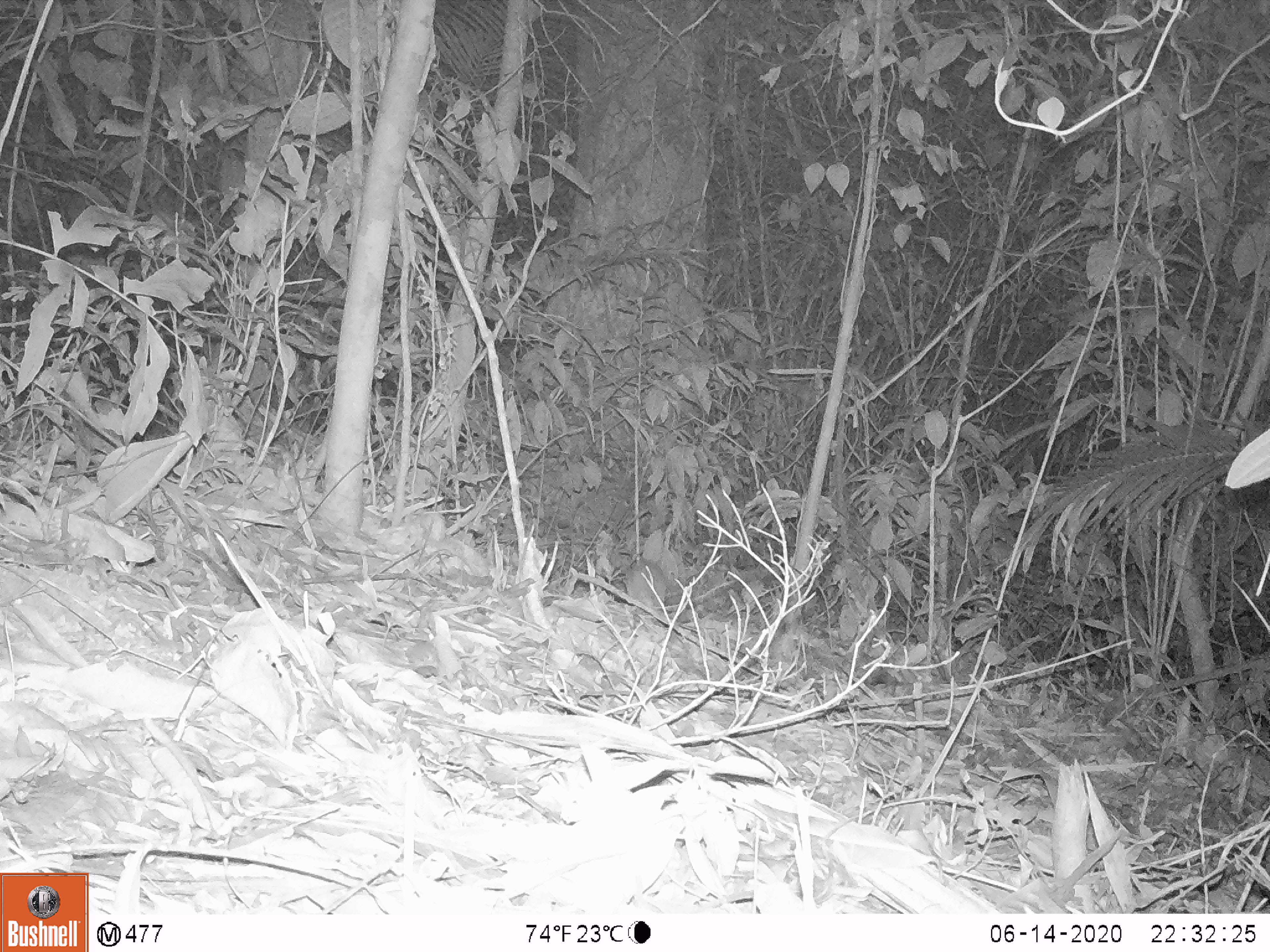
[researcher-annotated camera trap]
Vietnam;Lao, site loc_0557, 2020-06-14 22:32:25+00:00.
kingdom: Animalia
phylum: Chordata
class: Mammalia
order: Rodentia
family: Muridae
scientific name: Muridae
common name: old-world mice and rats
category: unidentified murid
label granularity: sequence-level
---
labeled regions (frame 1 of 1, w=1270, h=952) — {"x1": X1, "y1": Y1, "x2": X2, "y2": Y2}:
unidentified murid: {"x1": 624, "y1": 558, "x2": 668, "y2": 609}